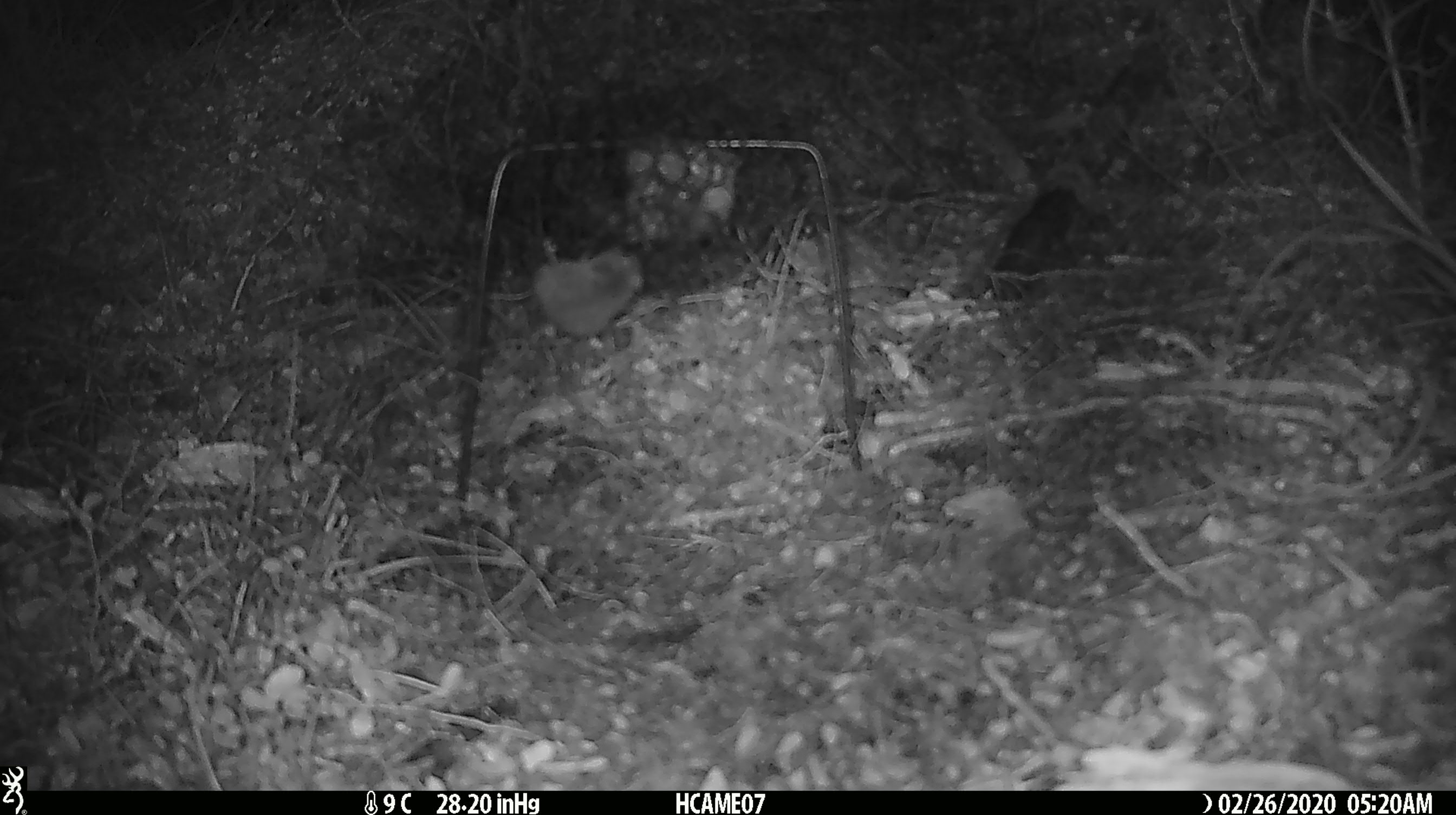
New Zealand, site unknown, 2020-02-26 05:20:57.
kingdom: Animalia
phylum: Chordata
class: Mammalia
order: Rodentia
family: Muridae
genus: Mus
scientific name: Mus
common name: mouse